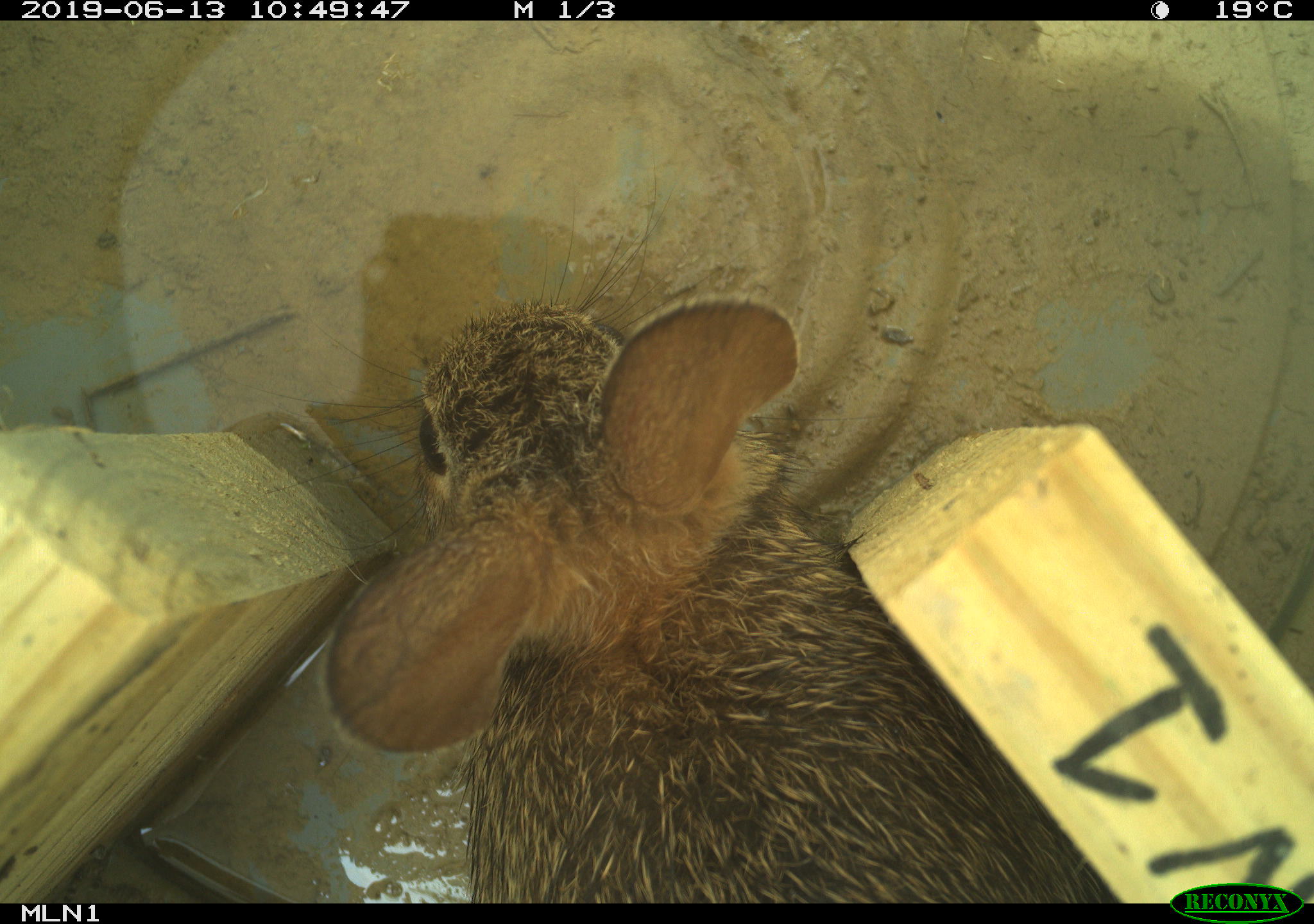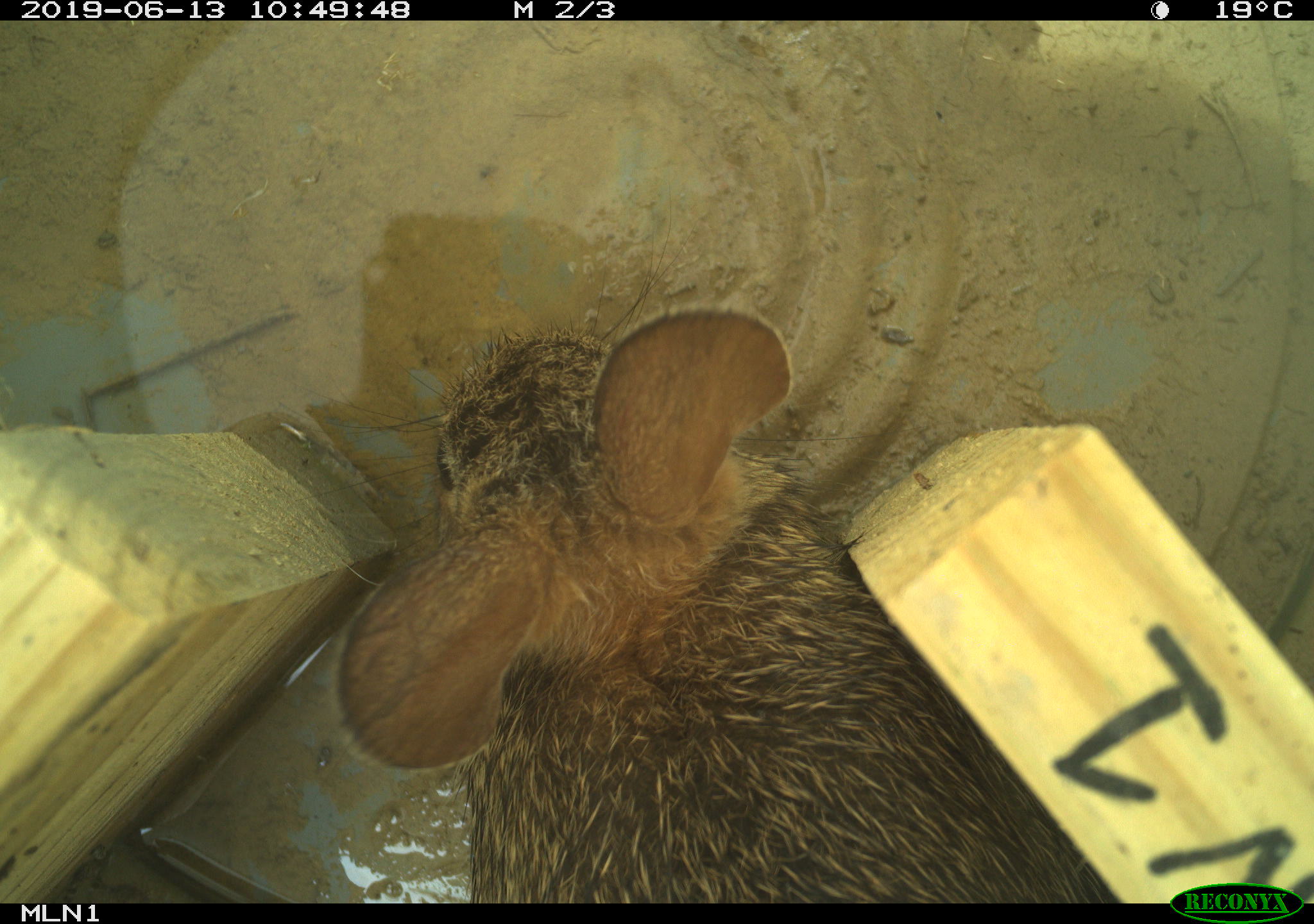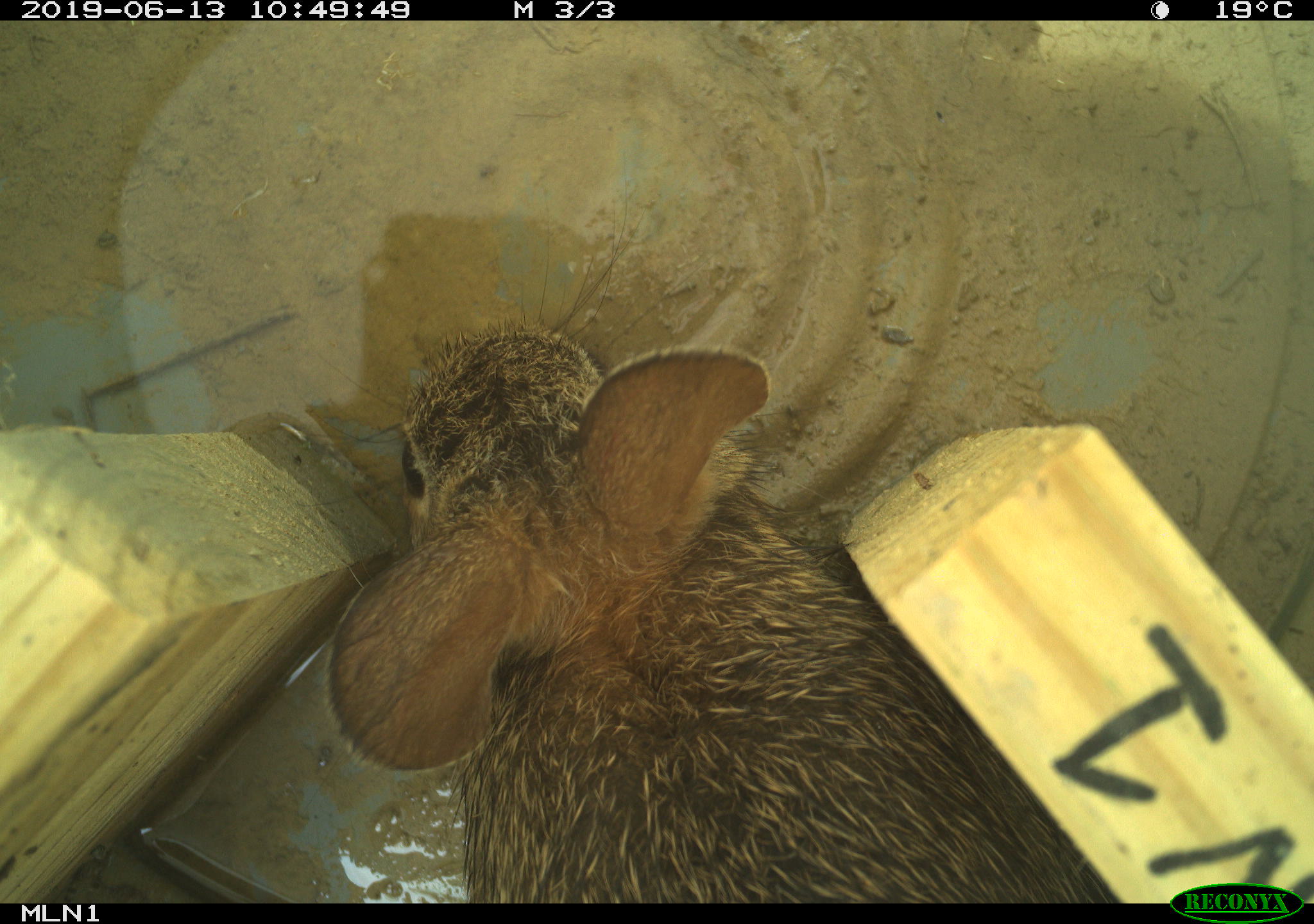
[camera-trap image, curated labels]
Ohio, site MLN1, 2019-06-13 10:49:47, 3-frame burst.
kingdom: Animalia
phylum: Chordata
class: Mammalia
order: Lagomorpha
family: Leporidae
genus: Sylvilagus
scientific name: Sylvilagus floridanus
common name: eastern cottontail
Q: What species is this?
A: Eastern cottontail (Sylvilagus floridanus).